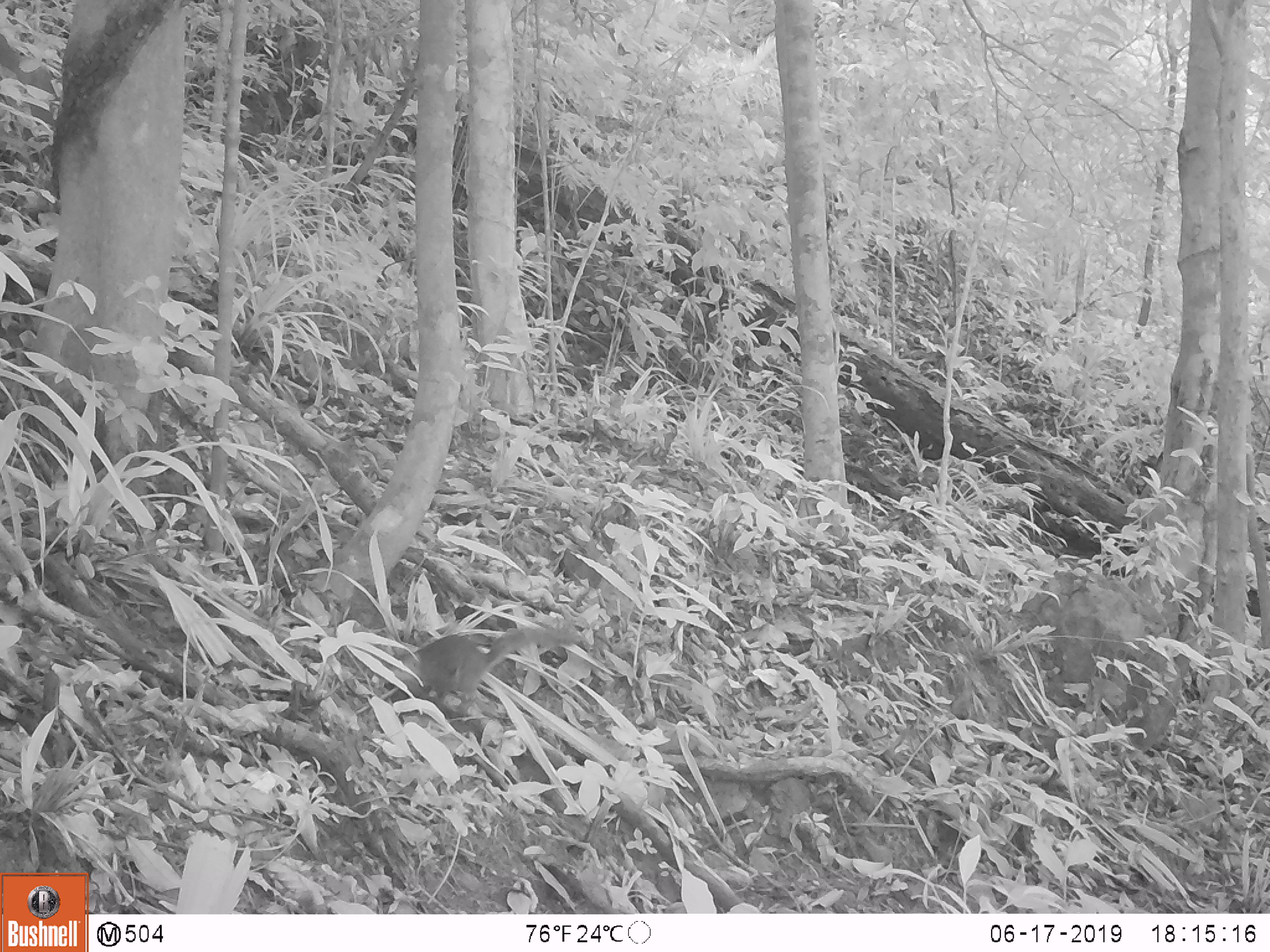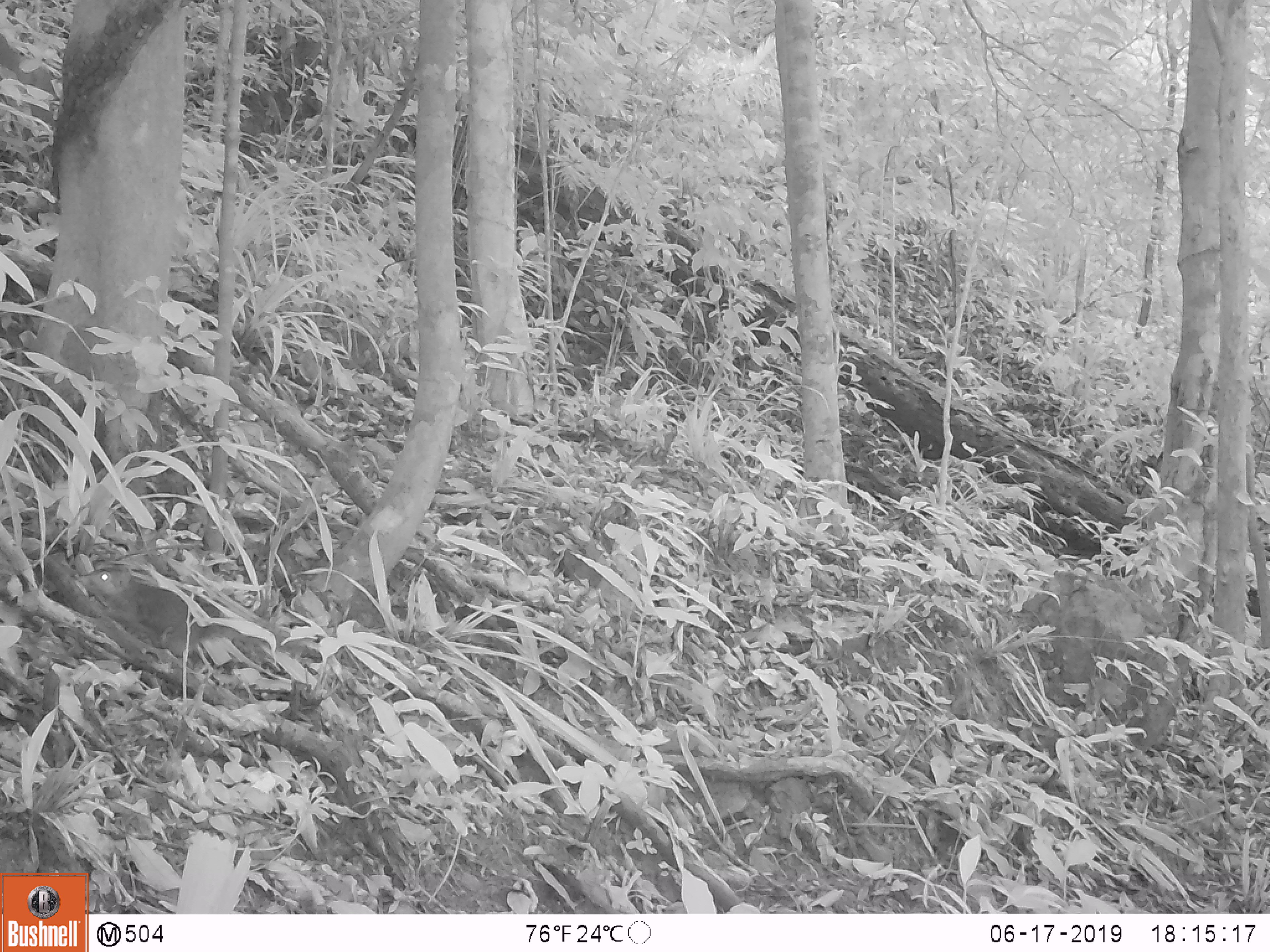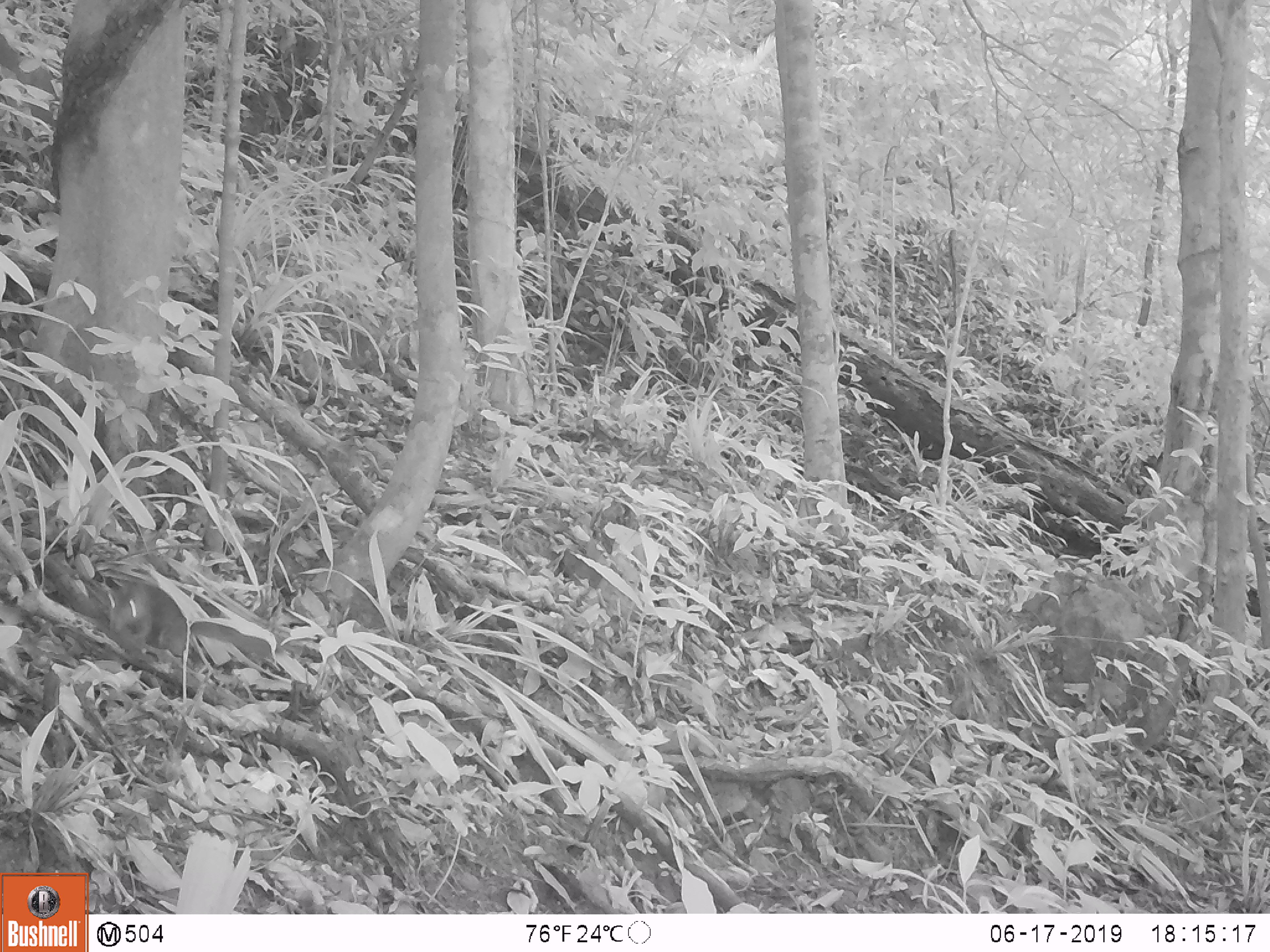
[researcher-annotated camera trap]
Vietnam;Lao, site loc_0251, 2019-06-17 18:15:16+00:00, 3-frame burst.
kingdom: Animalia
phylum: Chordata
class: Mammalia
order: Scandentia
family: Tupaiidae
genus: Tupaia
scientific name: Tupaia belangeri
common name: northern treeshrew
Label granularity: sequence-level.